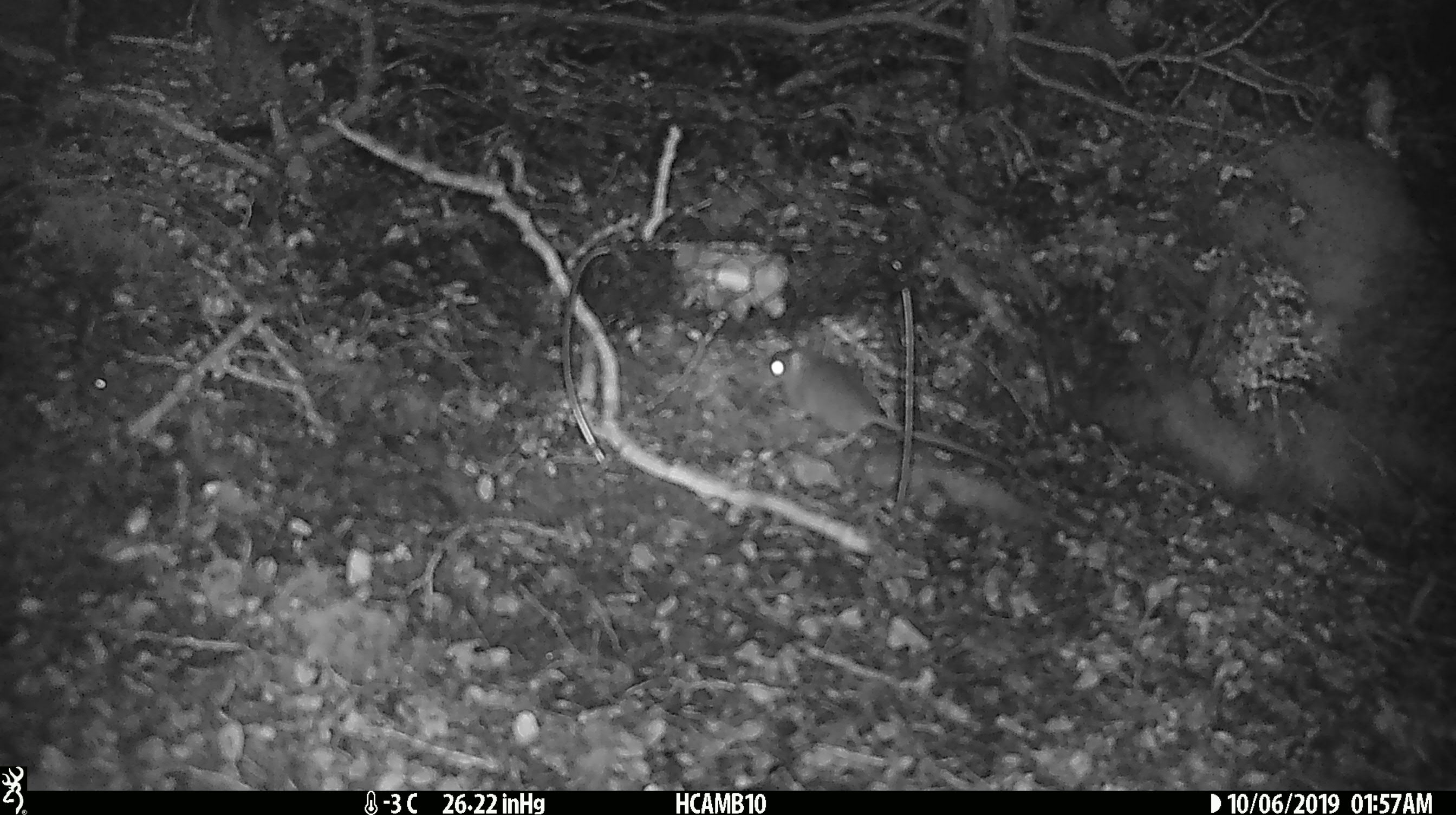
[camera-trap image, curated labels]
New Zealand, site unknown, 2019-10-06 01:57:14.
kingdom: Animalia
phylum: Chordata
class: Mammalia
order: Rodentia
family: Muridae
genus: Mus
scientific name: Mus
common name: mouse